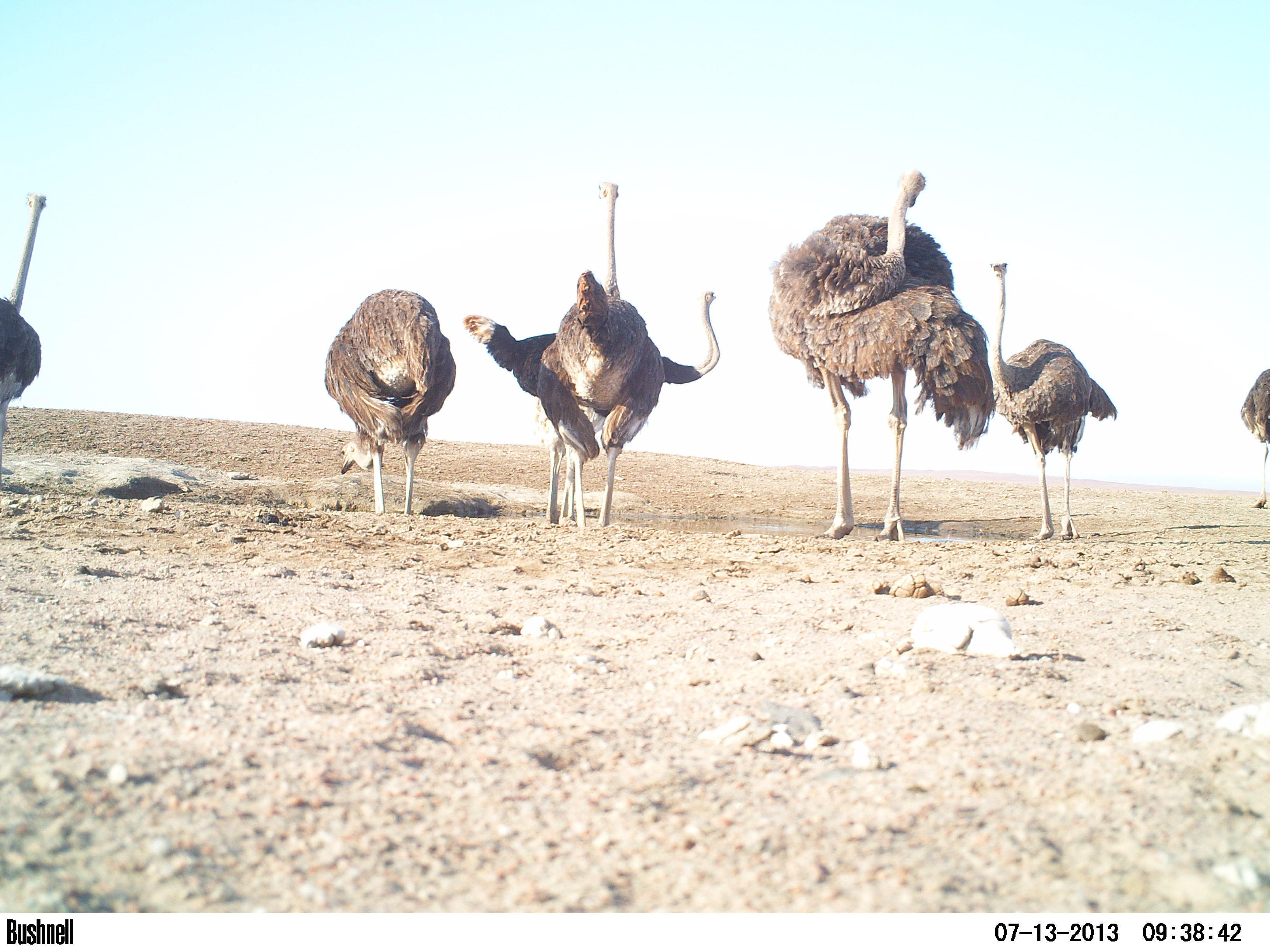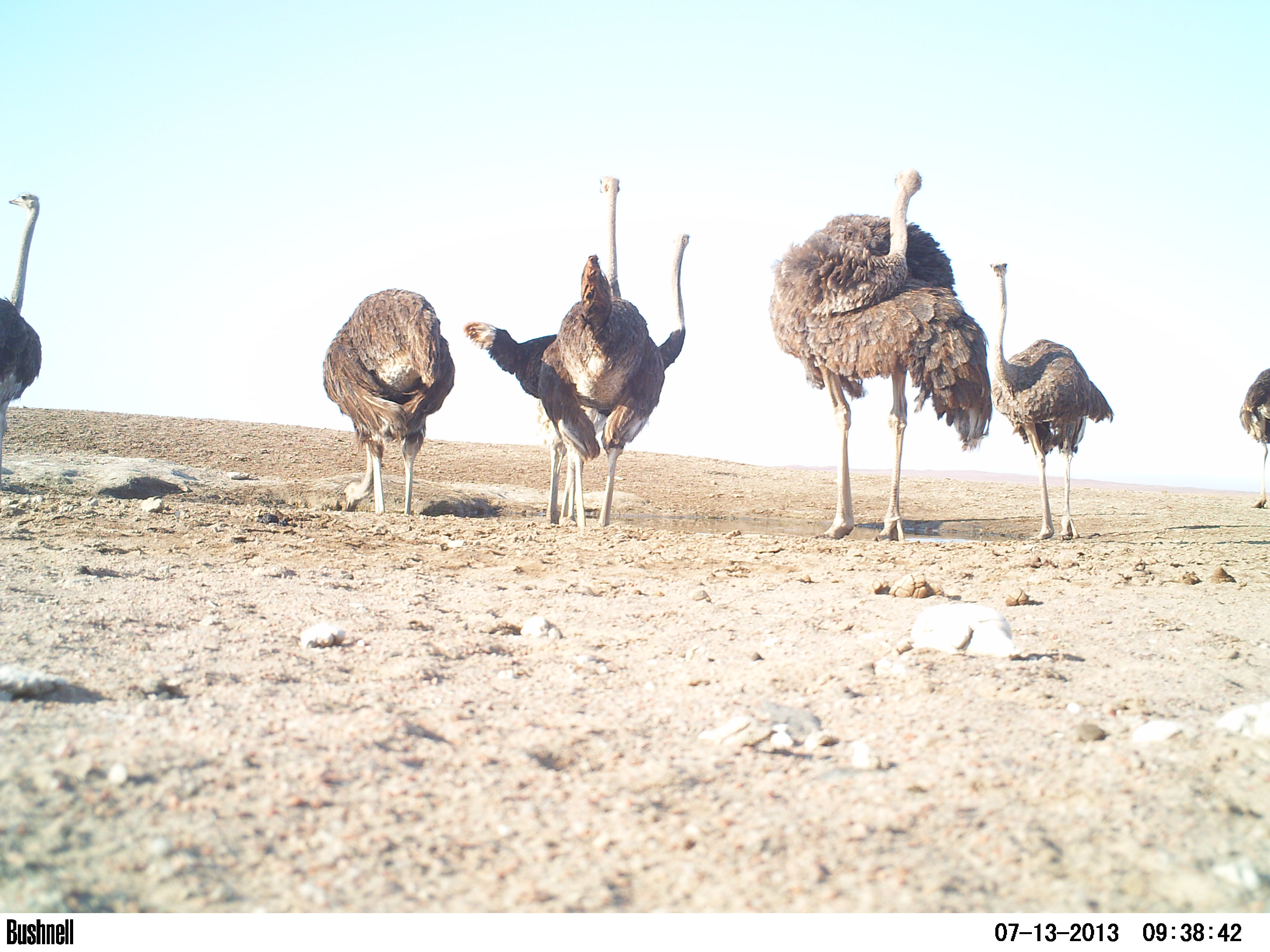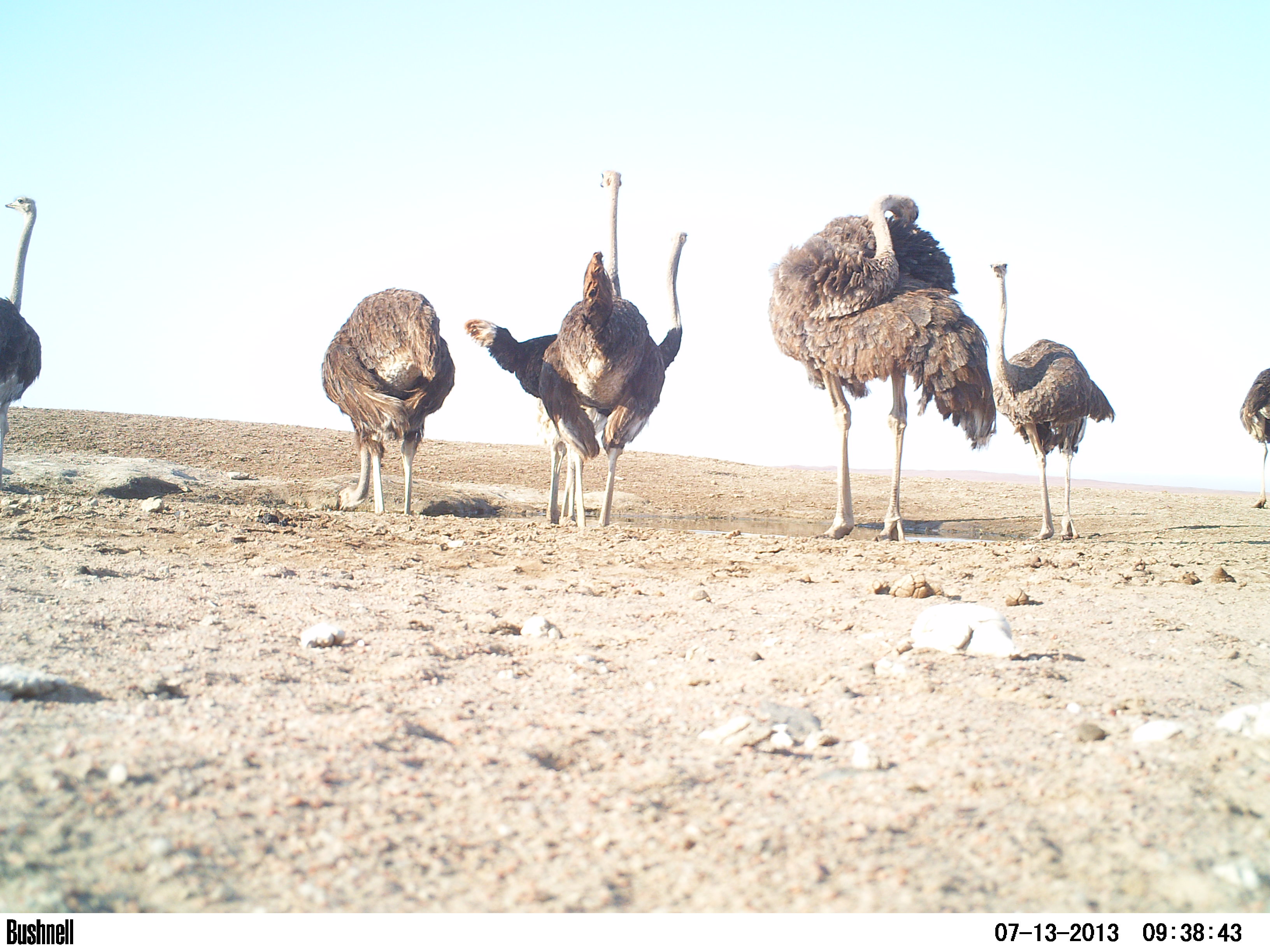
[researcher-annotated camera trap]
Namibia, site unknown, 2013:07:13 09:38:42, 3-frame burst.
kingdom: Animalia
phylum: Chordata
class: Aves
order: Struthioniformes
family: Struthionidae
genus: Struthio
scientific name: Struthio camelus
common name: common ostrich